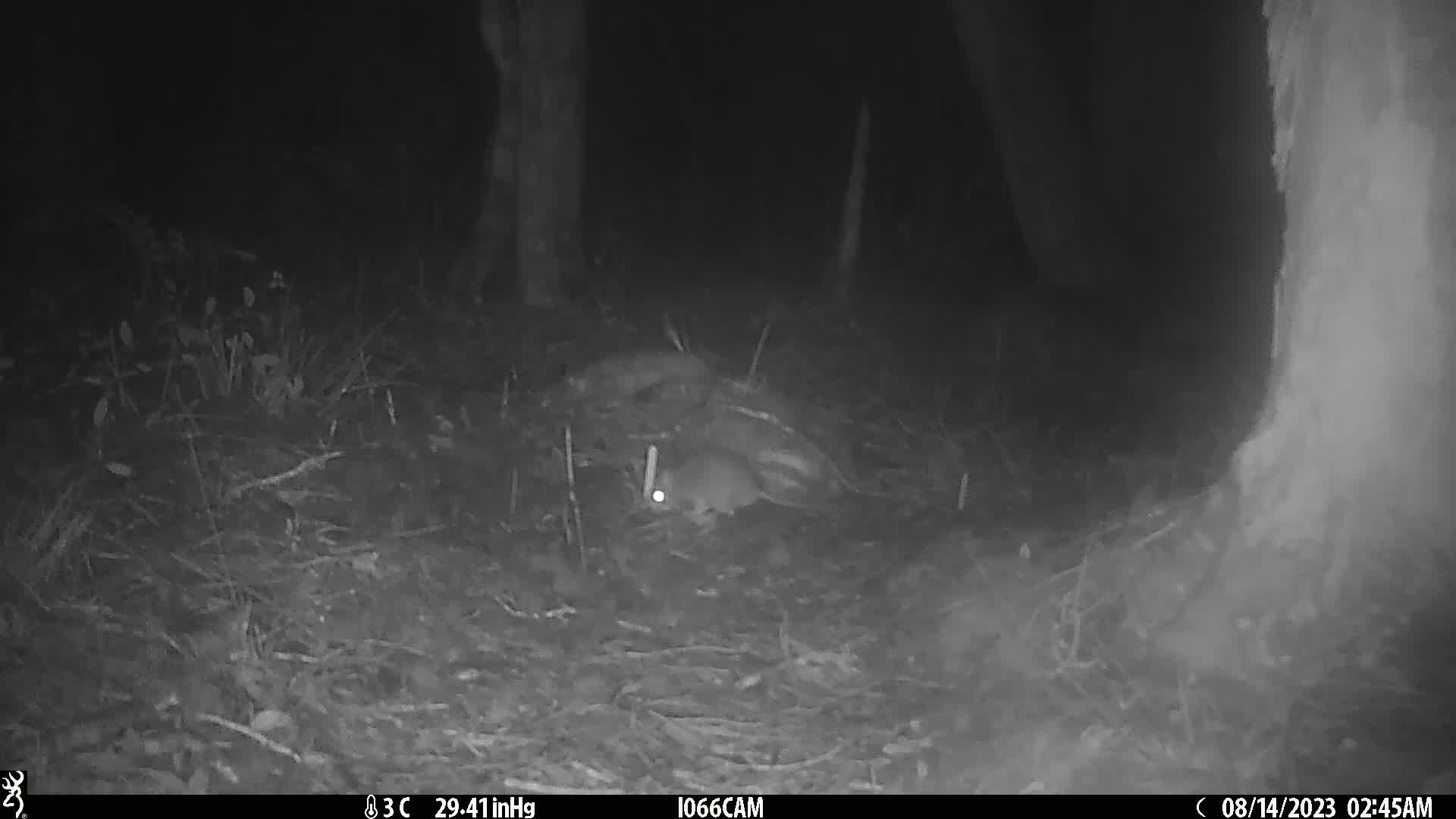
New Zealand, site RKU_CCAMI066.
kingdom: Animalia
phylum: Chordata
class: Mammalia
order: Rodentia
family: Muridae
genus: Rattus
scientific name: Rattus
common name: rat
Rat (Rattus).